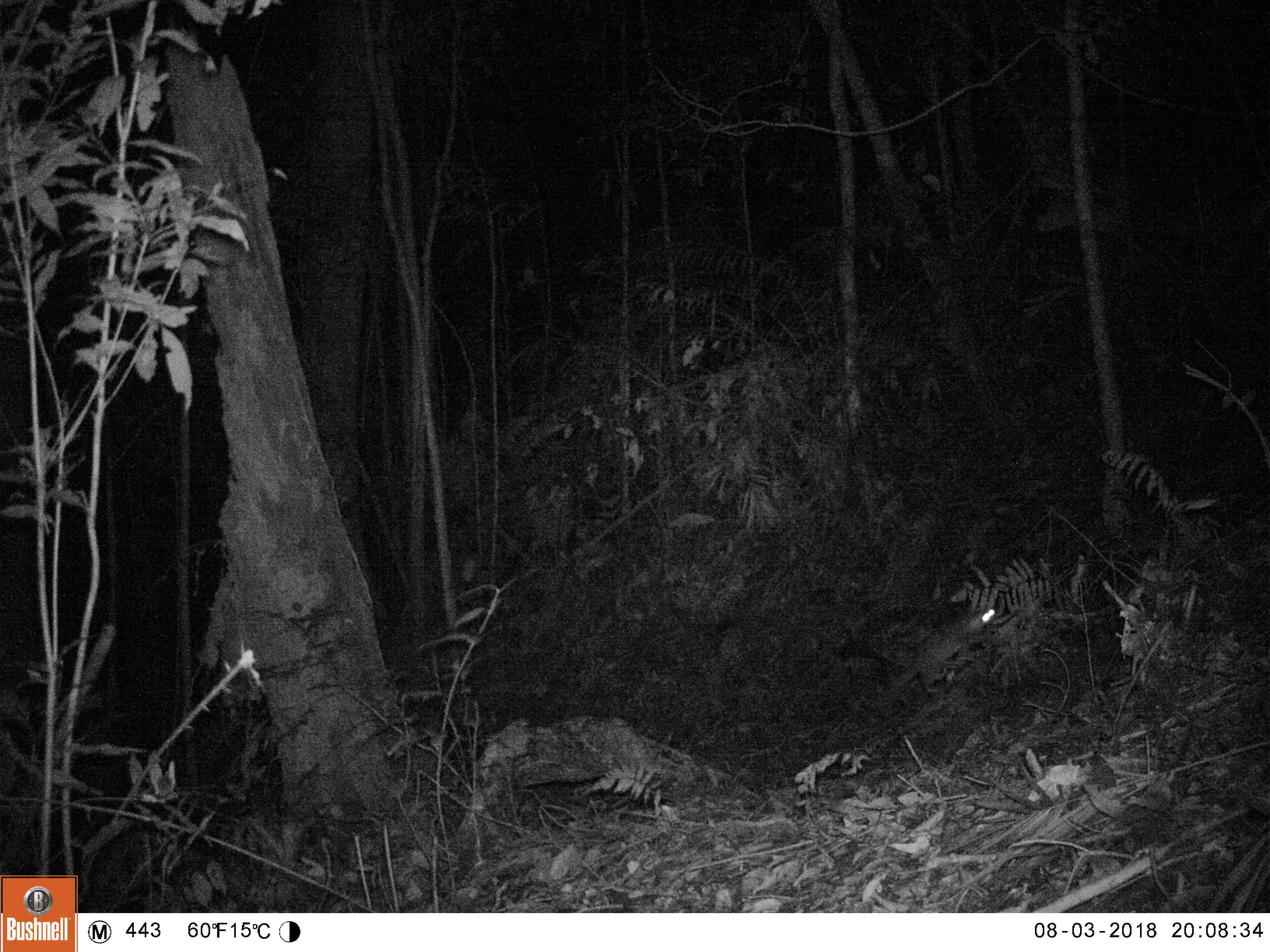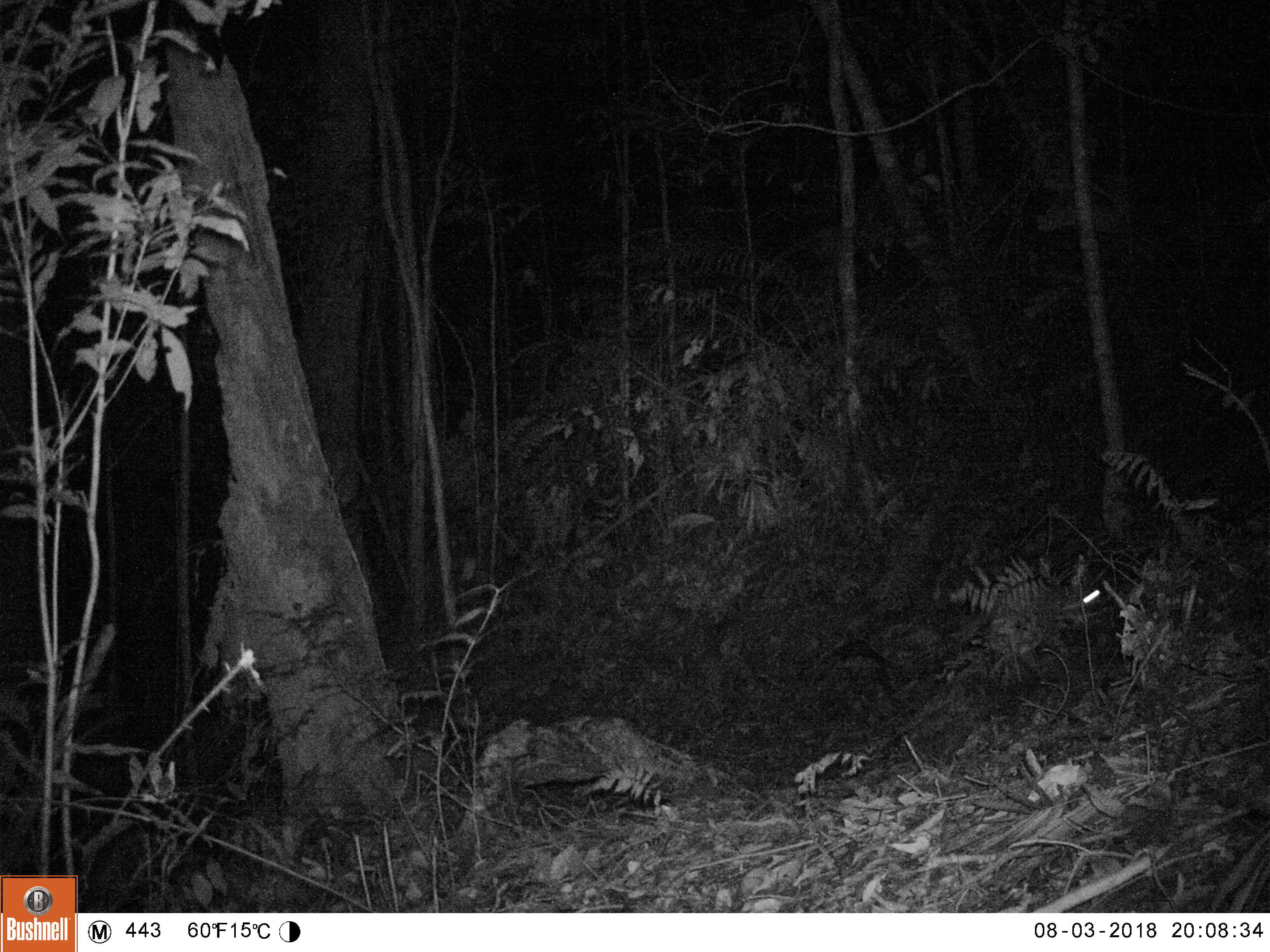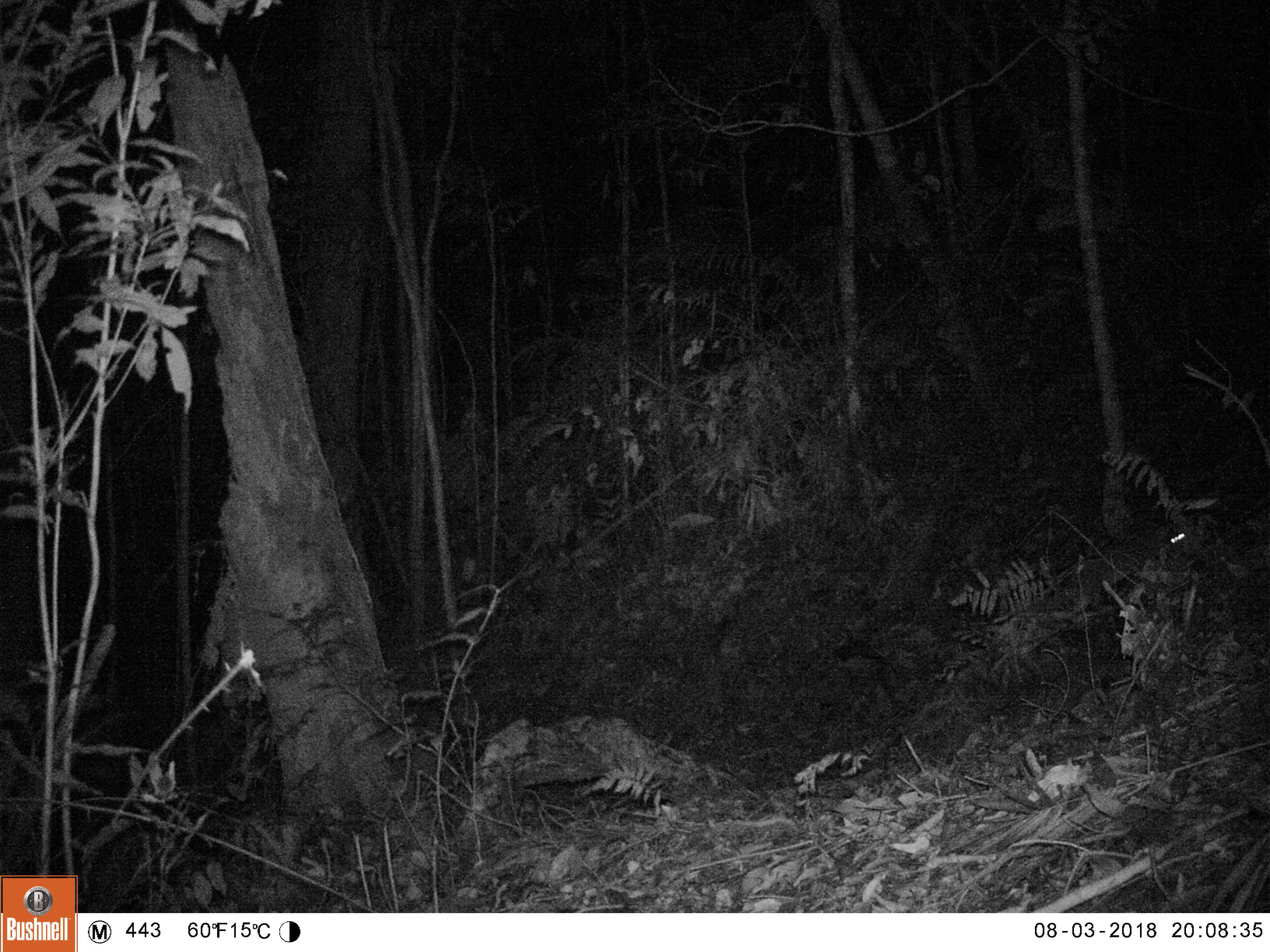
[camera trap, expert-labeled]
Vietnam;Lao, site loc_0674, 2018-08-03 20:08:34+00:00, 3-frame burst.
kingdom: Animalia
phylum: Chordata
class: Mammalia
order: Carnivora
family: Mustelidae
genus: Melogale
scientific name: Melogale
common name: ferret badger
Ferret badger (Melogale). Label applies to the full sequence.